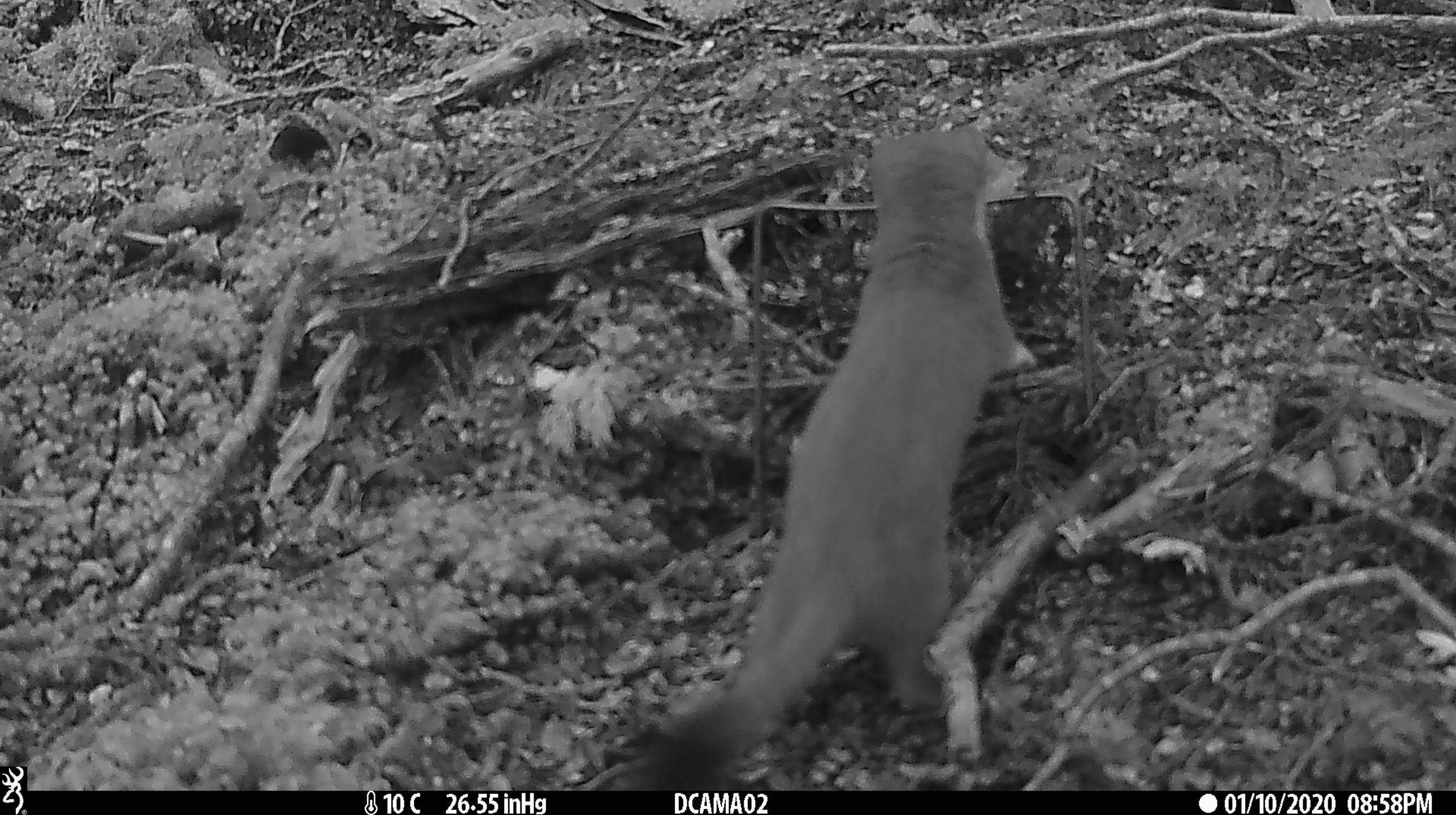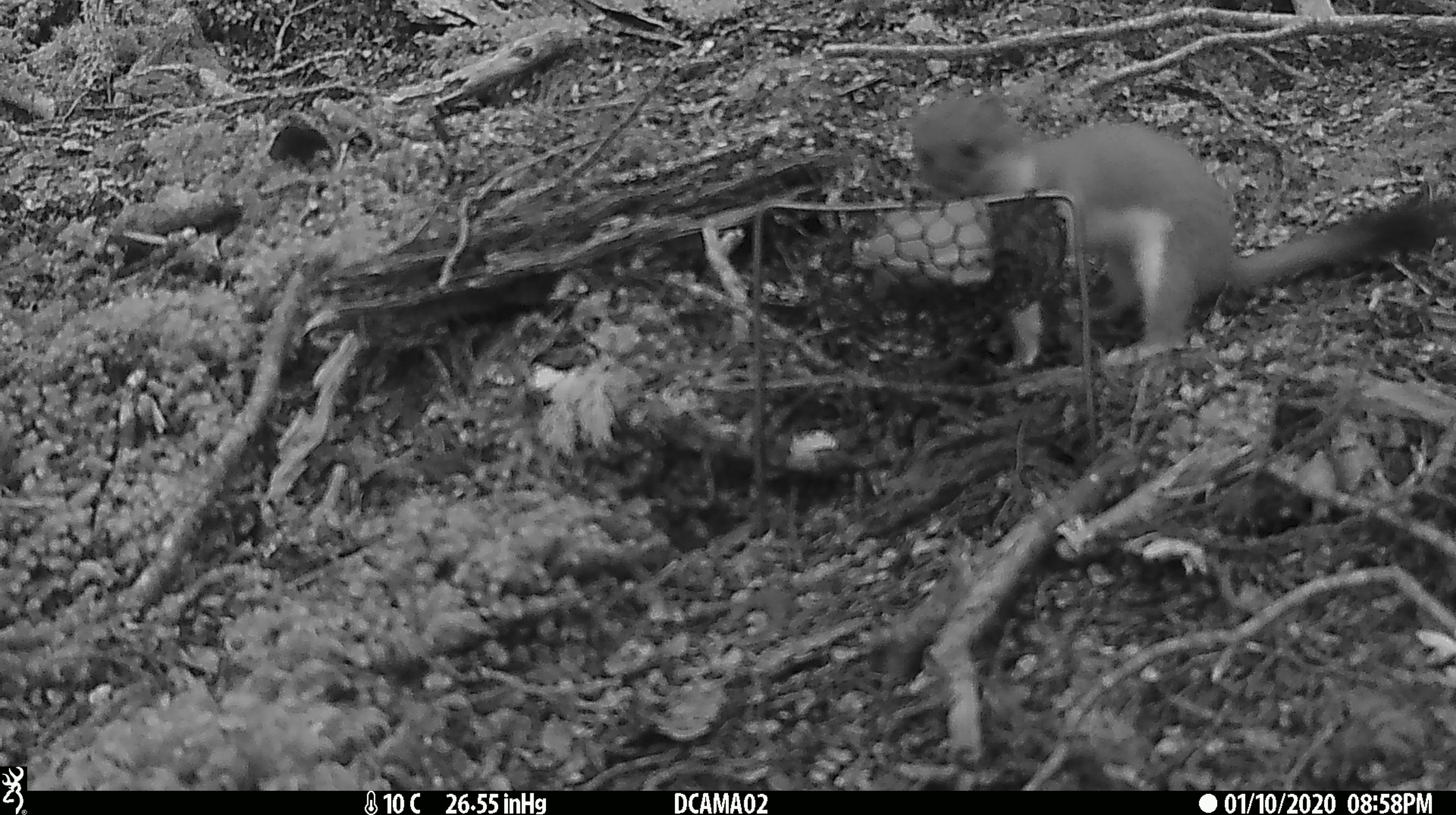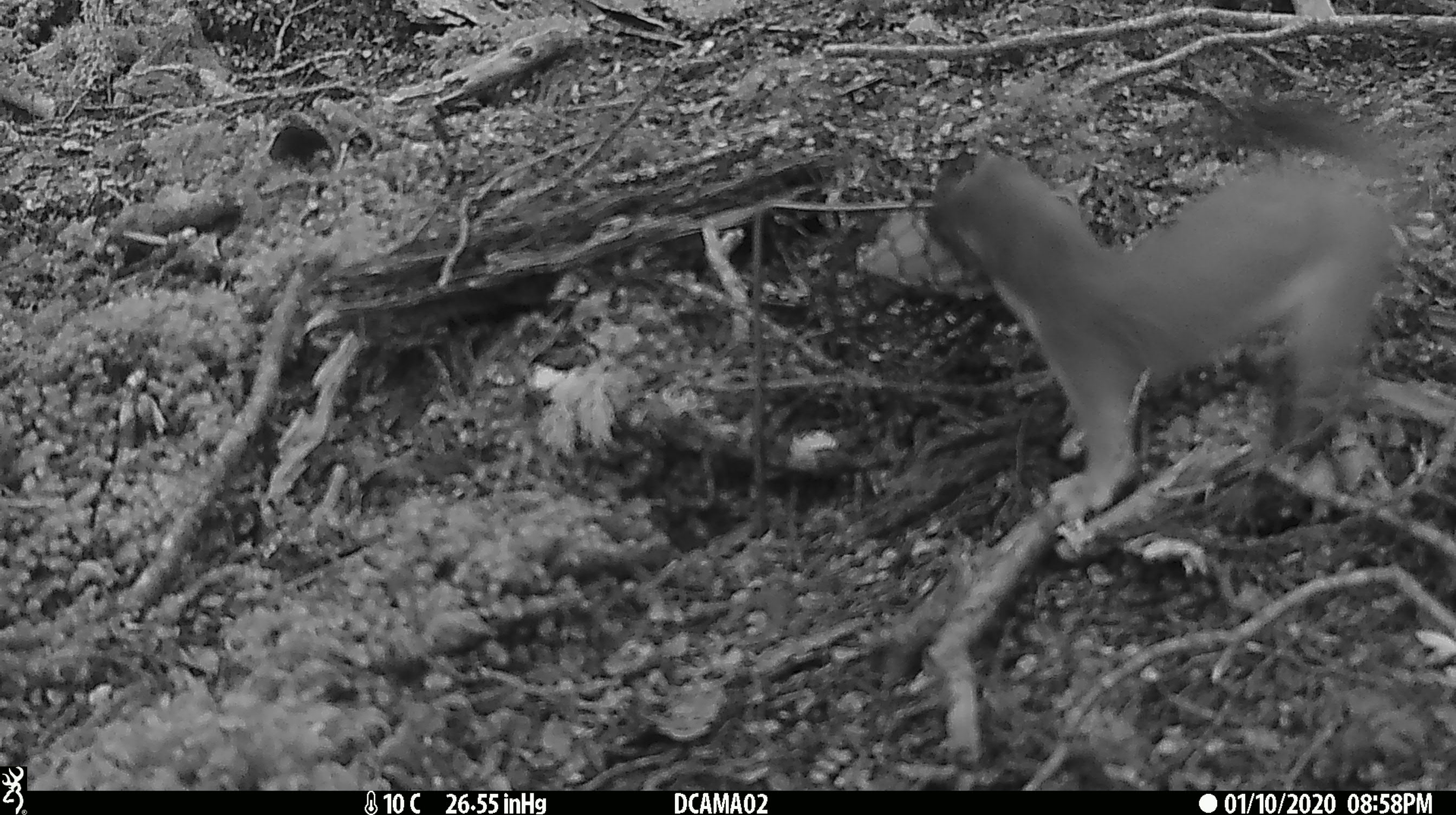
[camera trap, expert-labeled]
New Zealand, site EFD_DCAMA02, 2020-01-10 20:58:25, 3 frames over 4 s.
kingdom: Animalia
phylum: Chordata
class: Mammalia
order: Carnivora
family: Mustelidae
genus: Mustela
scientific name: Mustela erminea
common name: stoat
Stoat (Mustela erminea).